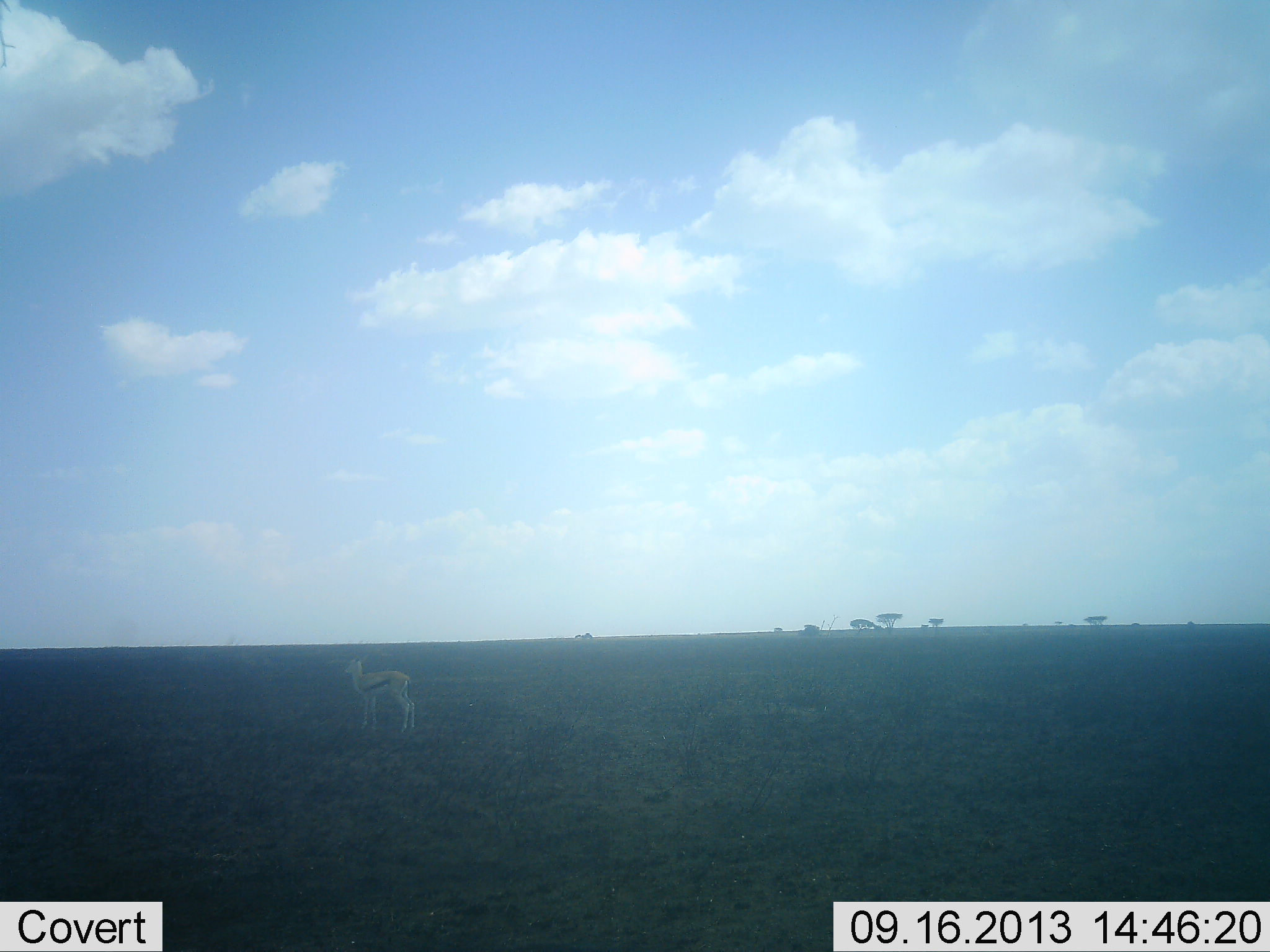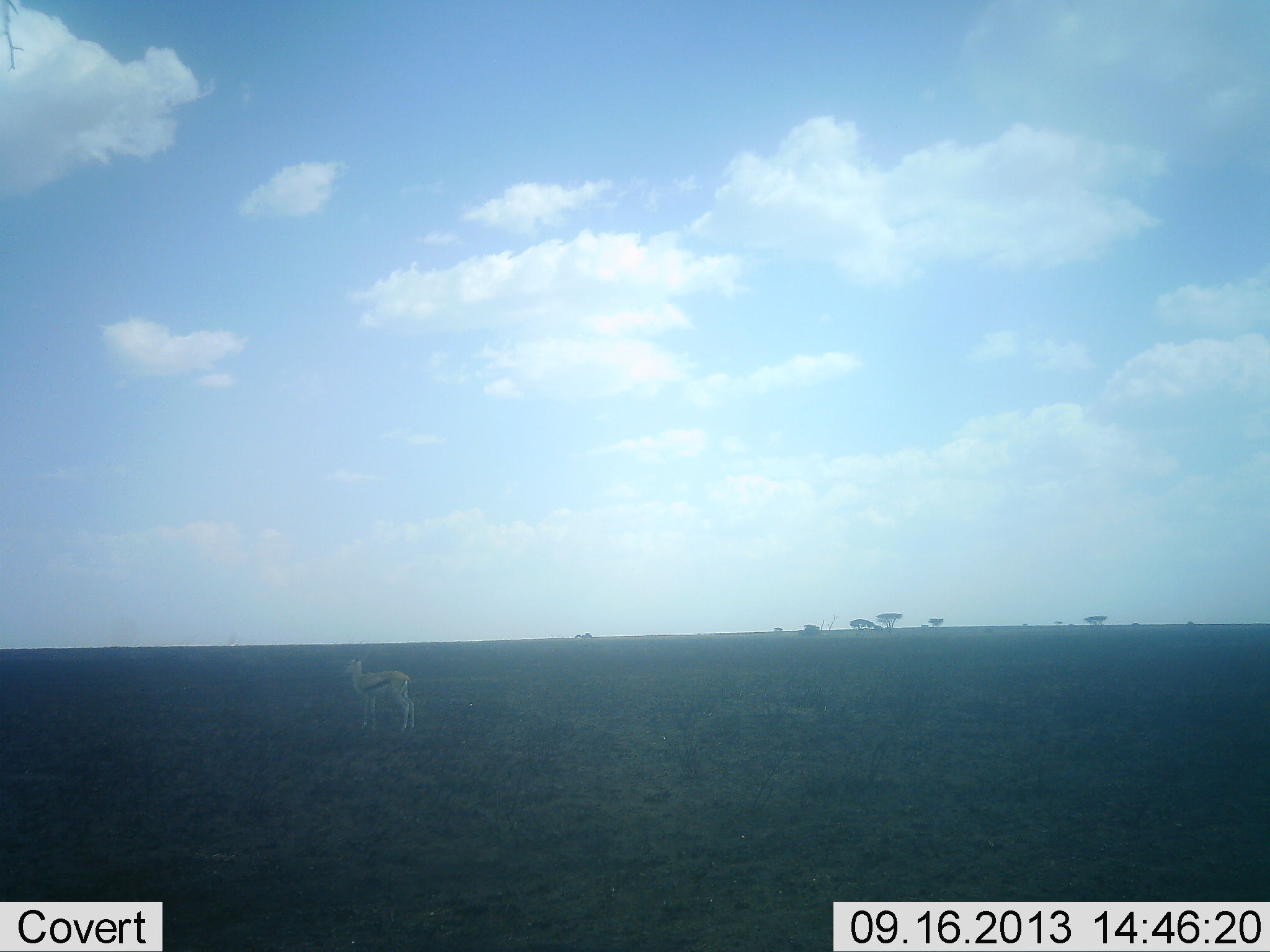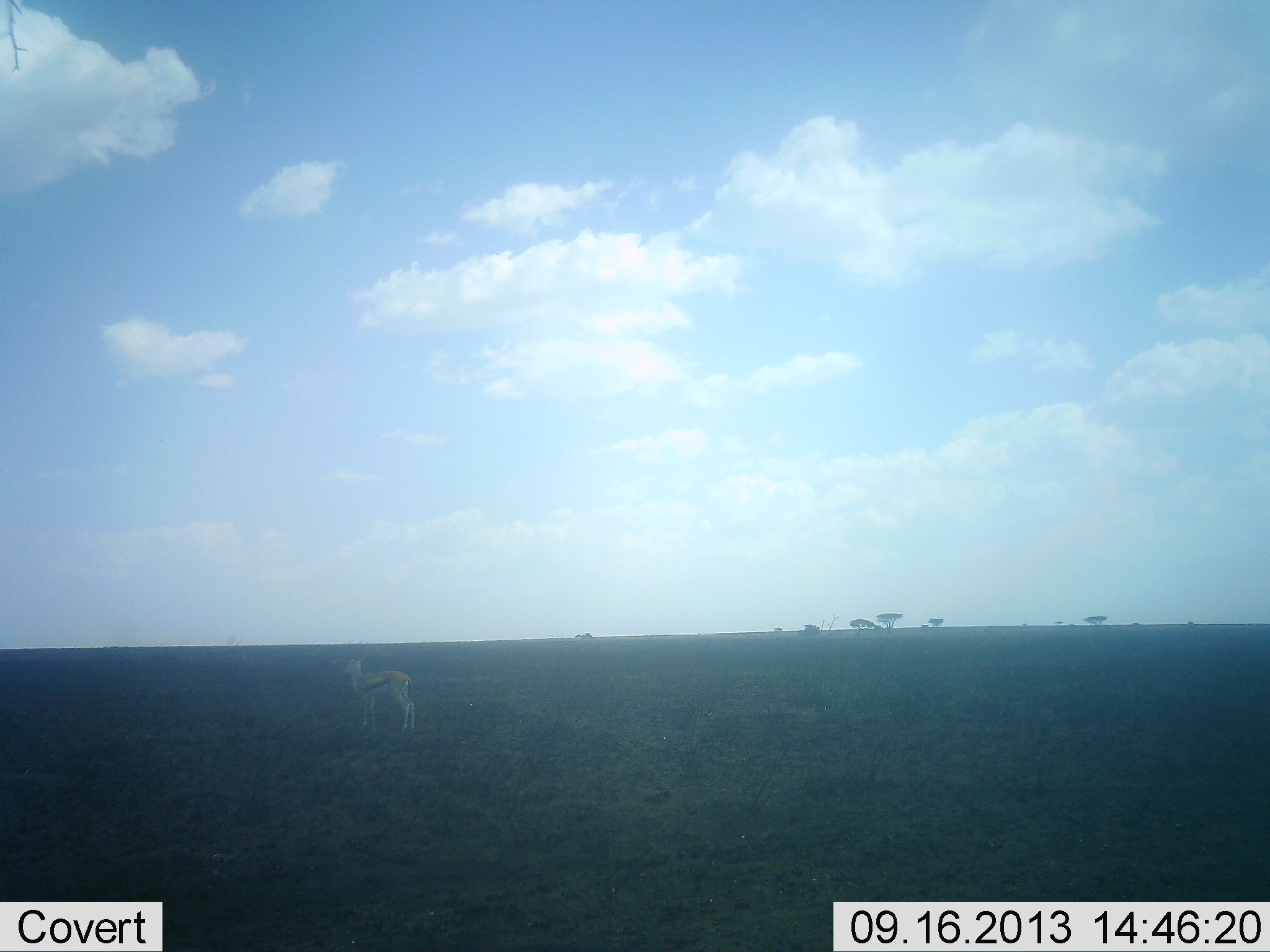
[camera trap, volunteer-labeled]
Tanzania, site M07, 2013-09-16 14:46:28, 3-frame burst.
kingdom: Animalia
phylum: Chordata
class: Mammalia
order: Artiodactyla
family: Bovidae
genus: Eudorcas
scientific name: Eudorcas thomsonii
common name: thomson's gazelle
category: gazellethomsons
Gazellethomsons (thomson's gazelle) (Eudorcas thomsonii), count 1. Behavior (volunteer vote fractions): standing 100%, resting 0%, moving 0%, interacting 0%. Young present (vote fraction): 0%. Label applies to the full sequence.